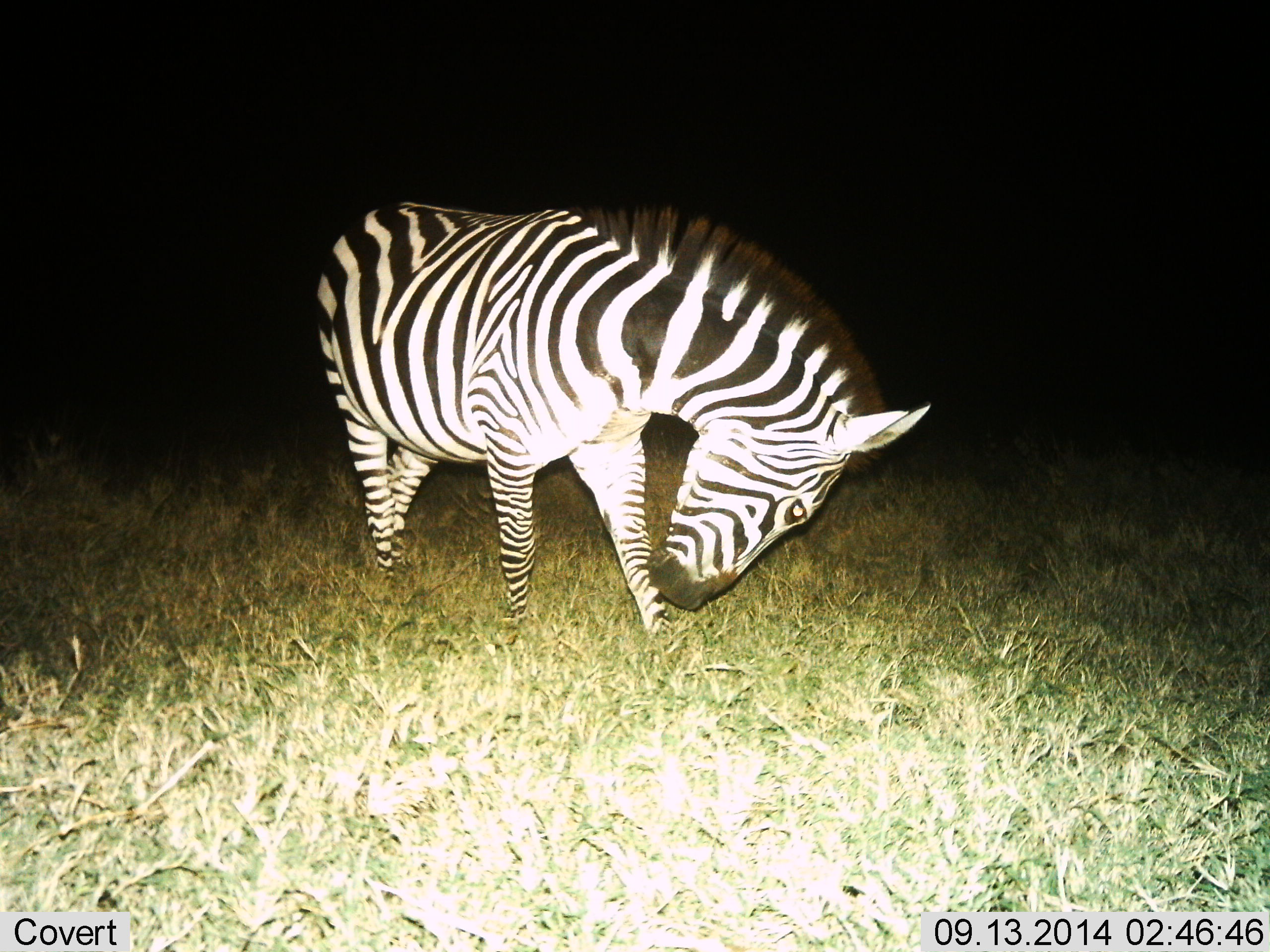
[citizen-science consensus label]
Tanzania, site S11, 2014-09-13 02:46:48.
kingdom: Animalia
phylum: Chordata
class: Mammalia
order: Perissodactyla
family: Equidae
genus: Equus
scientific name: Equus quagga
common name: plains zebra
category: zebra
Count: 1.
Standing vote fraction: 80%.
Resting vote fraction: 0%.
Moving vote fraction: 10%.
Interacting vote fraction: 0%.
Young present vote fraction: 0%.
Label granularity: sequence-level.